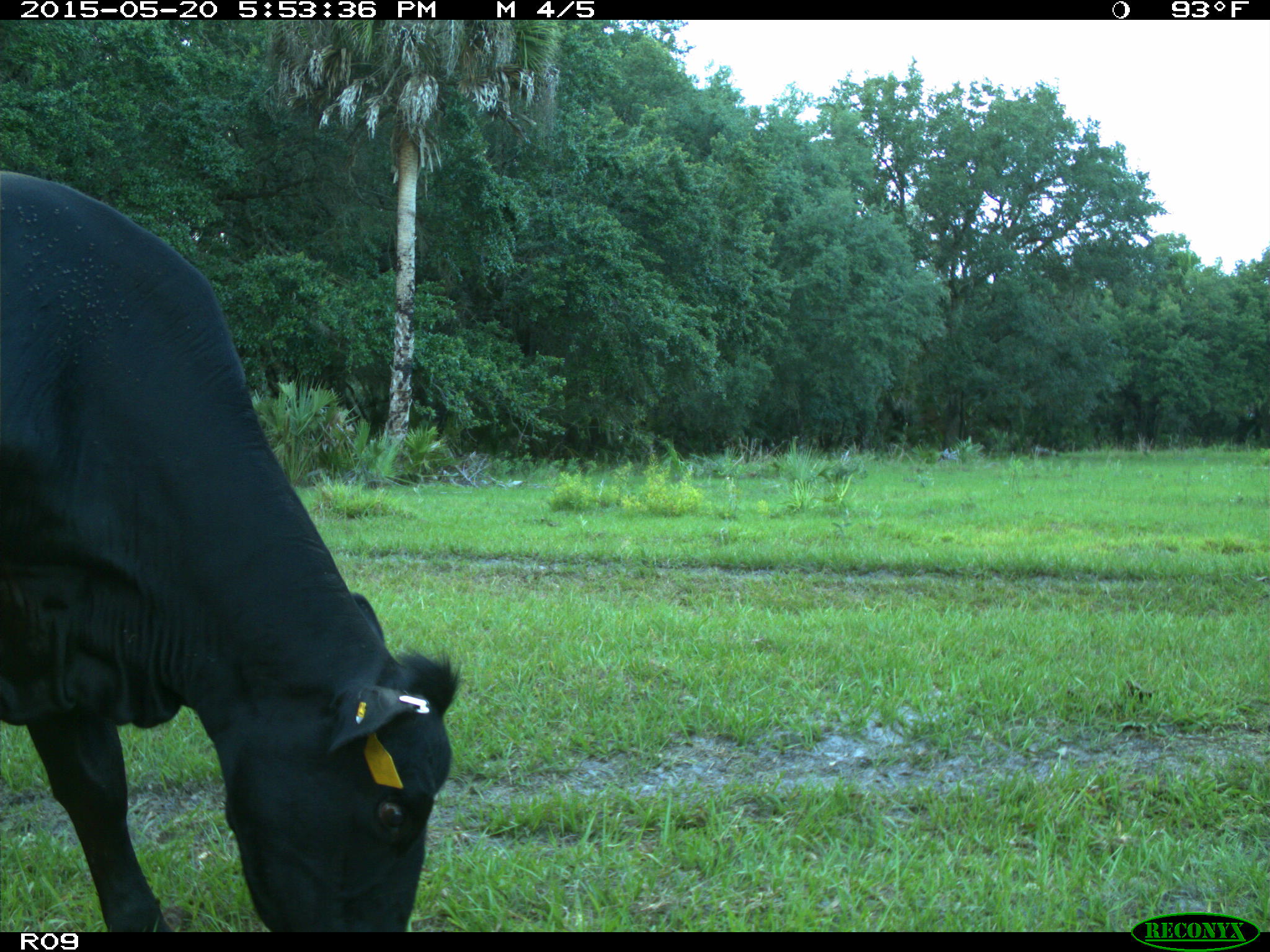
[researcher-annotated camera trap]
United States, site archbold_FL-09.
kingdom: Animalia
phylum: Chordata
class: Mammalia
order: Artiodactyla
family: Bovidae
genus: Bos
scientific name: Bos taurus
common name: domestic cow